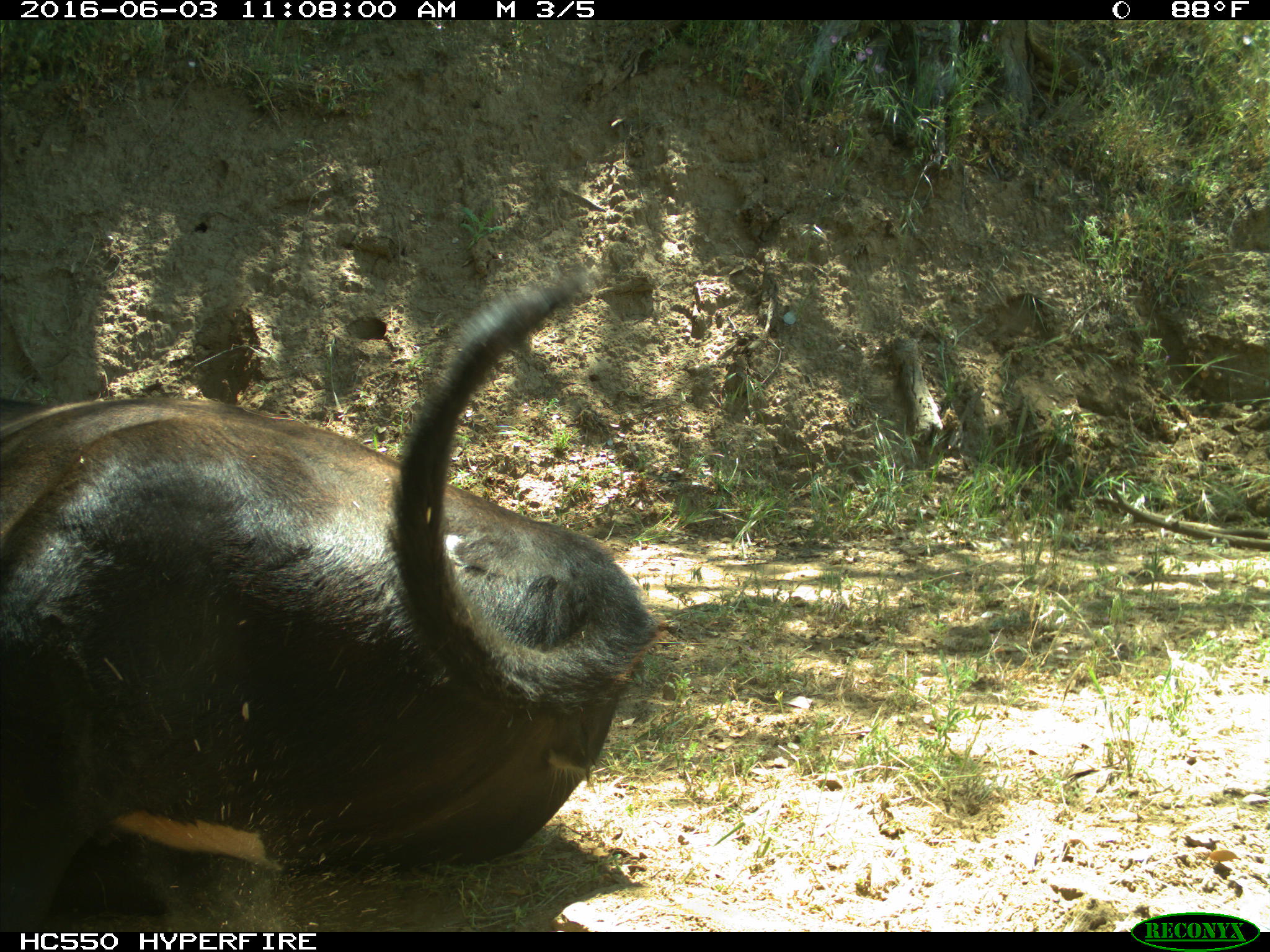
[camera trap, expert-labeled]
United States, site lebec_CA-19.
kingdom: Animalia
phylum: Chordata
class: Mammalia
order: Artiodactyla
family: Bovidae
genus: Bos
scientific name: Bos taurus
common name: domestic cow